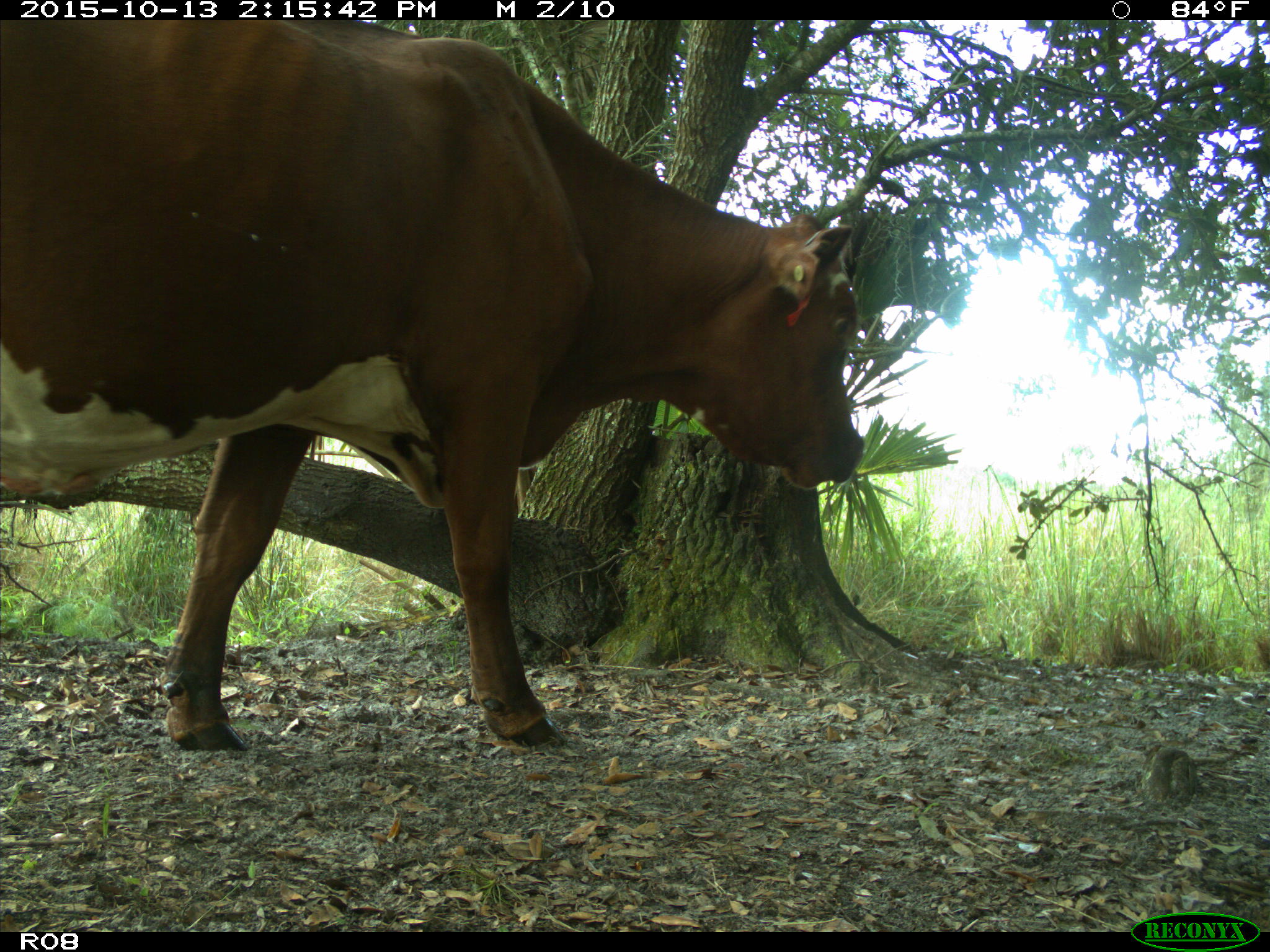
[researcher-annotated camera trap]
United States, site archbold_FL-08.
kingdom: Animalia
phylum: Chordata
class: Mammalia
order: Artiodactyla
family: Bovidae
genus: Bos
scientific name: Bos taurus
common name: domestic cow